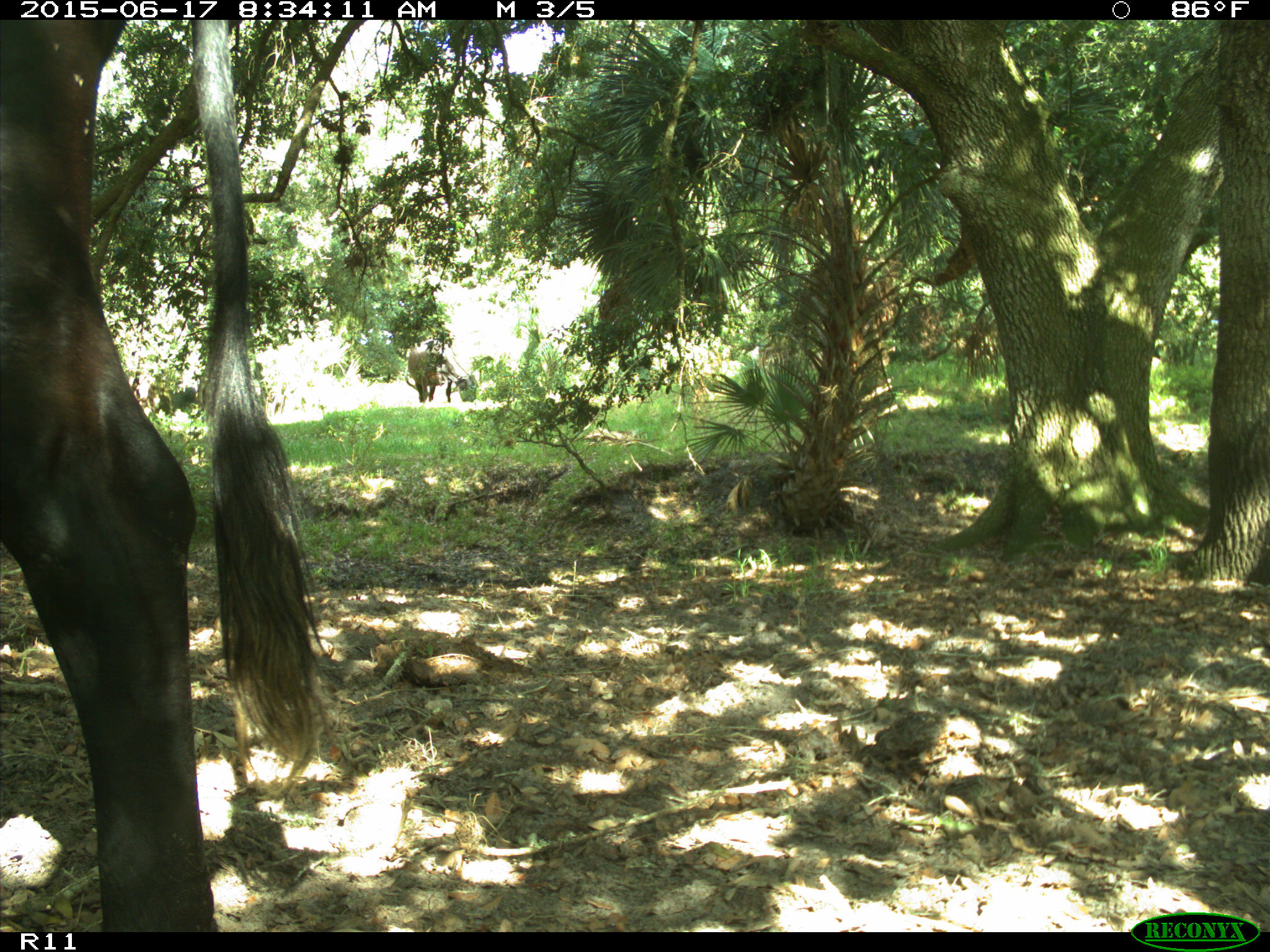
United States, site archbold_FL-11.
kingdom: Animalia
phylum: Chordata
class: Mammalia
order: Artiodactyla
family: Bovidae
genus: Bos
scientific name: Bos taurus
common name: domestic cow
Bos taurus (domestic cow).